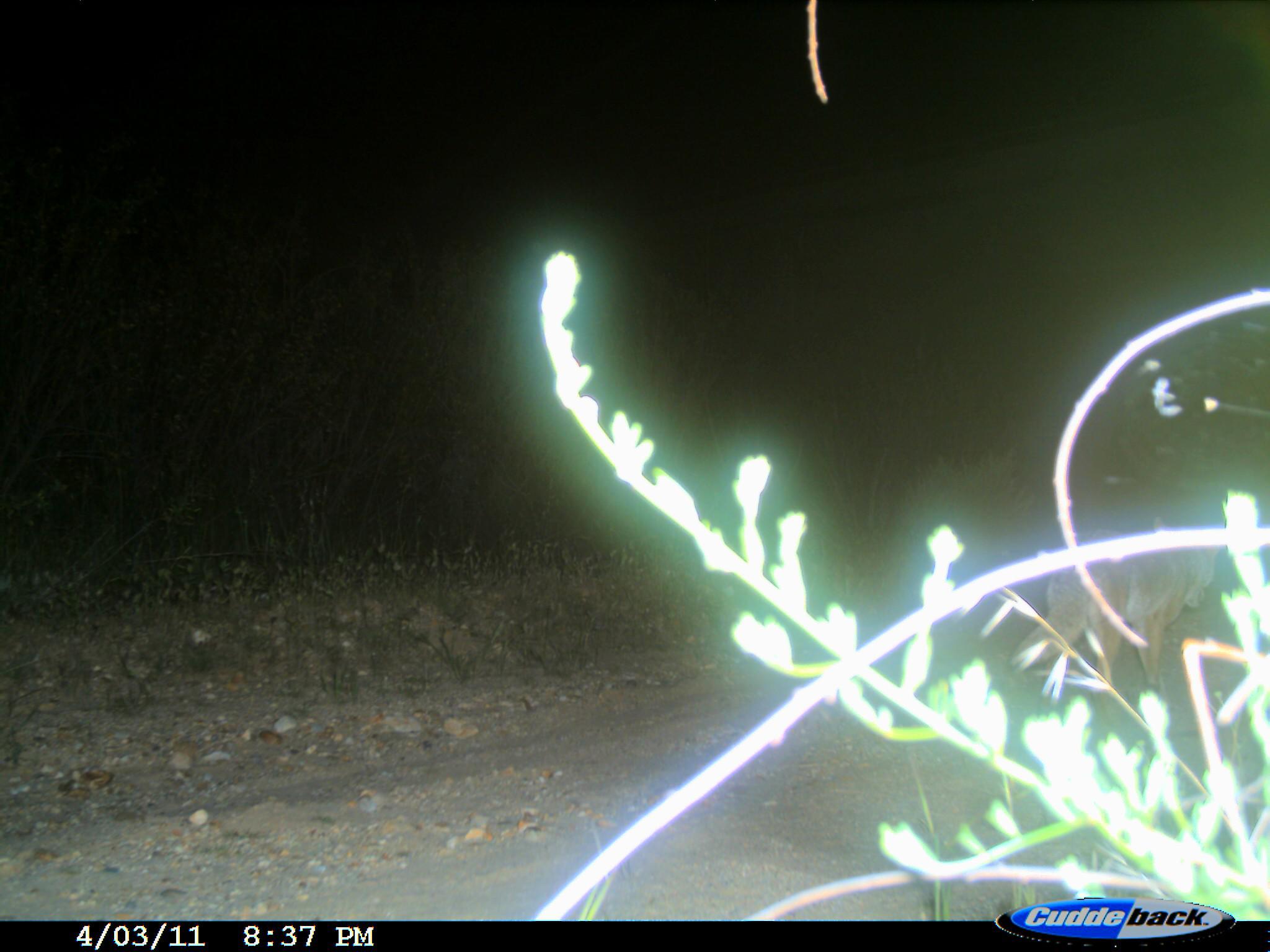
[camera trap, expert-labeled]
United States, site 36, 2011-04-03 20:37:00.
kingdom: Animalia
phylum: Chordata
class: Mammalia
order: Carnivora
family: Canidae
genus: Canis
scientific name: Canis latrans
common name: coyote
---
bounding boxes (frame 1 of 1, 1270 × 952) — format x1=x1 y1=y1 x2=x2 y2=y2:
coyote: x1=1007 y1=513 x2=1237 y2=696